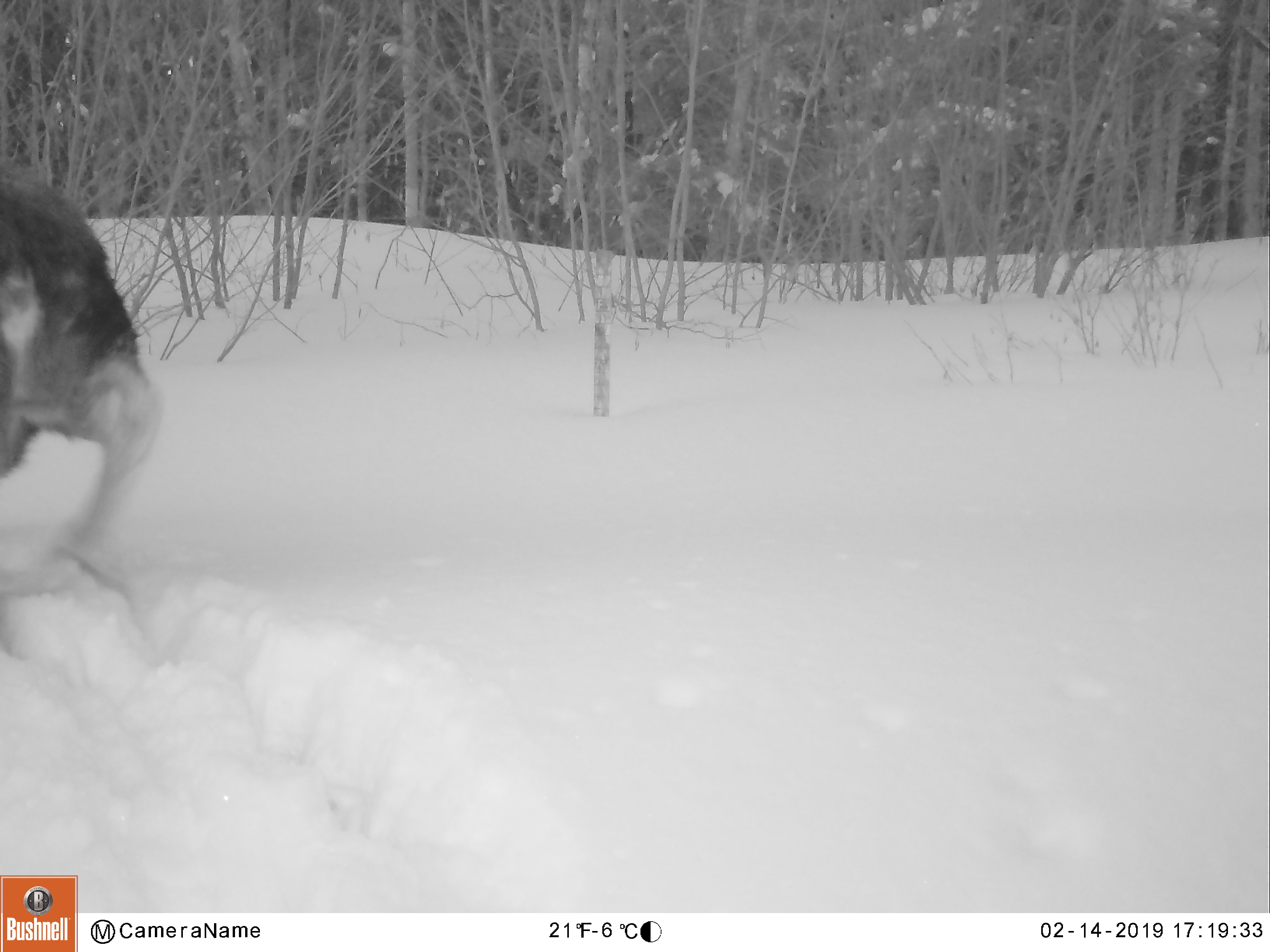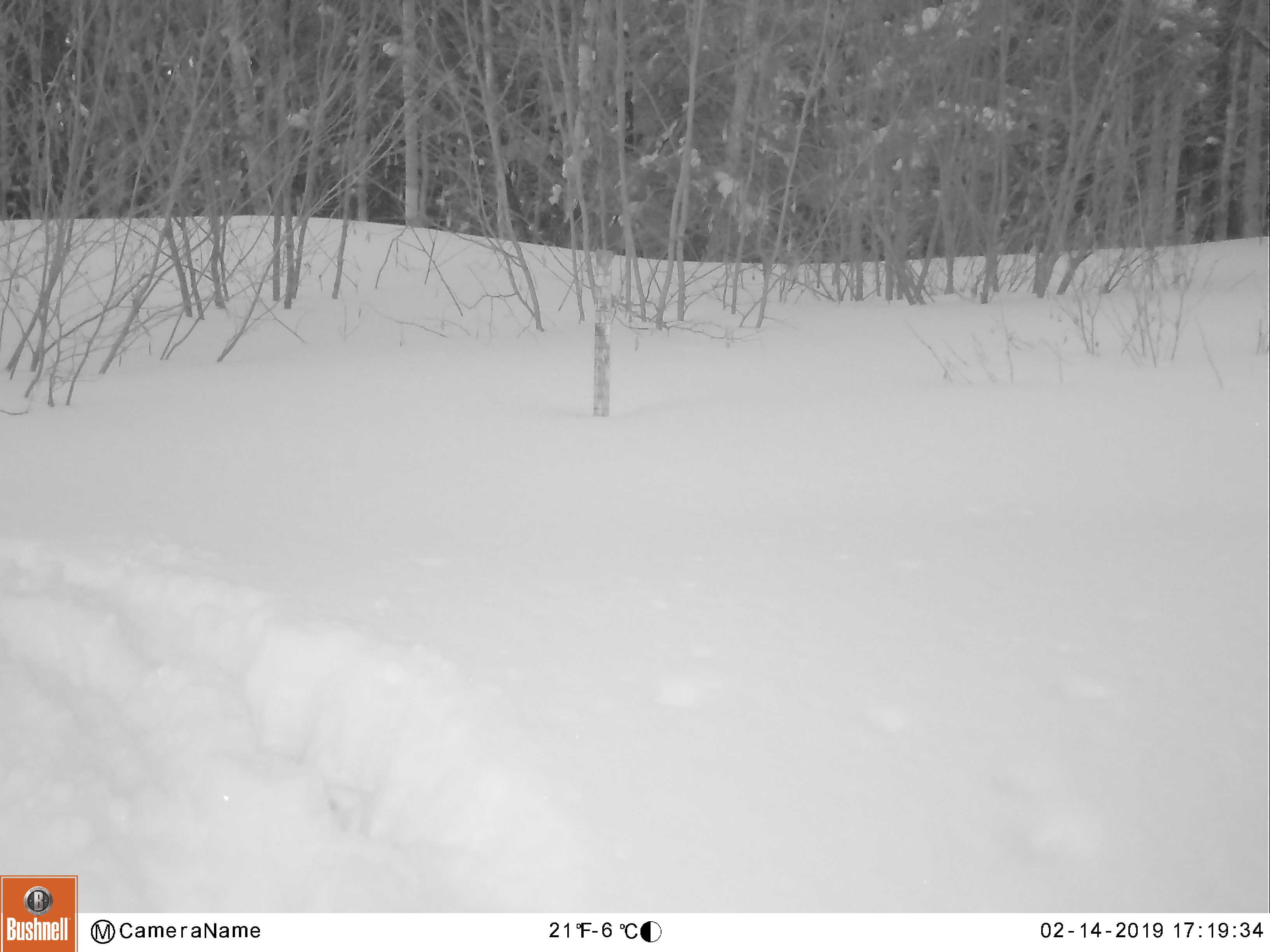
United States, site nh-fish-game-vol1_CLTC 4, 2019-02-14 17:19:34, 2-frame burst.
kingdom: Animalia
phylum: Chordata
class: Mammalia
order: Artiodactyla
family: Cervidae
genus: Alces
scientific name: Alces alces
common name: moose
Moose (Alces alces).